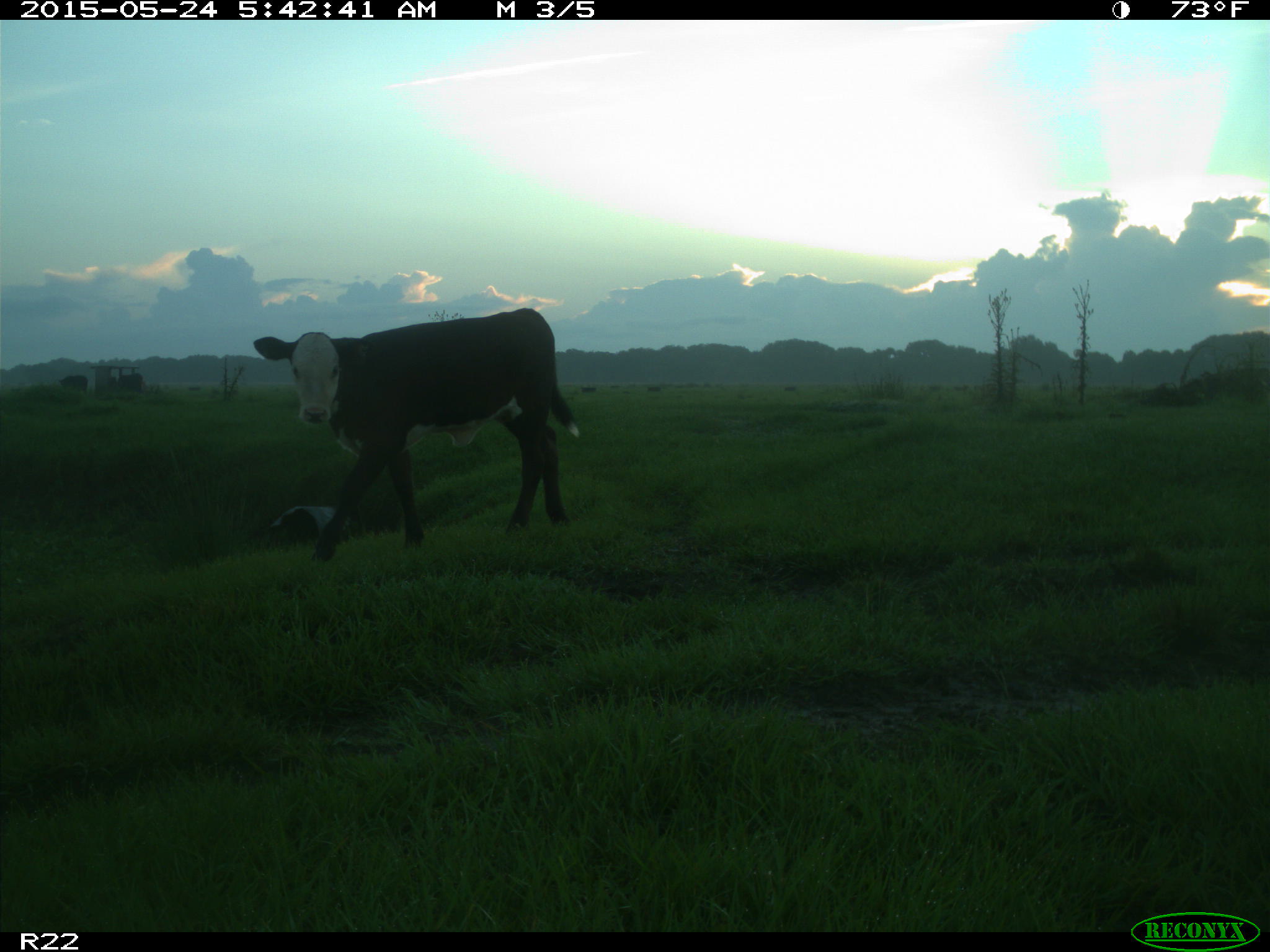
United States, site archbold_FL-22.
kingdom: Animalia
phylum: Chordata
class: Mammalia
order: Artiodactyla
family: Bovidae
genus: Bos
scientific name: Bos taurus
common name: domestic cow